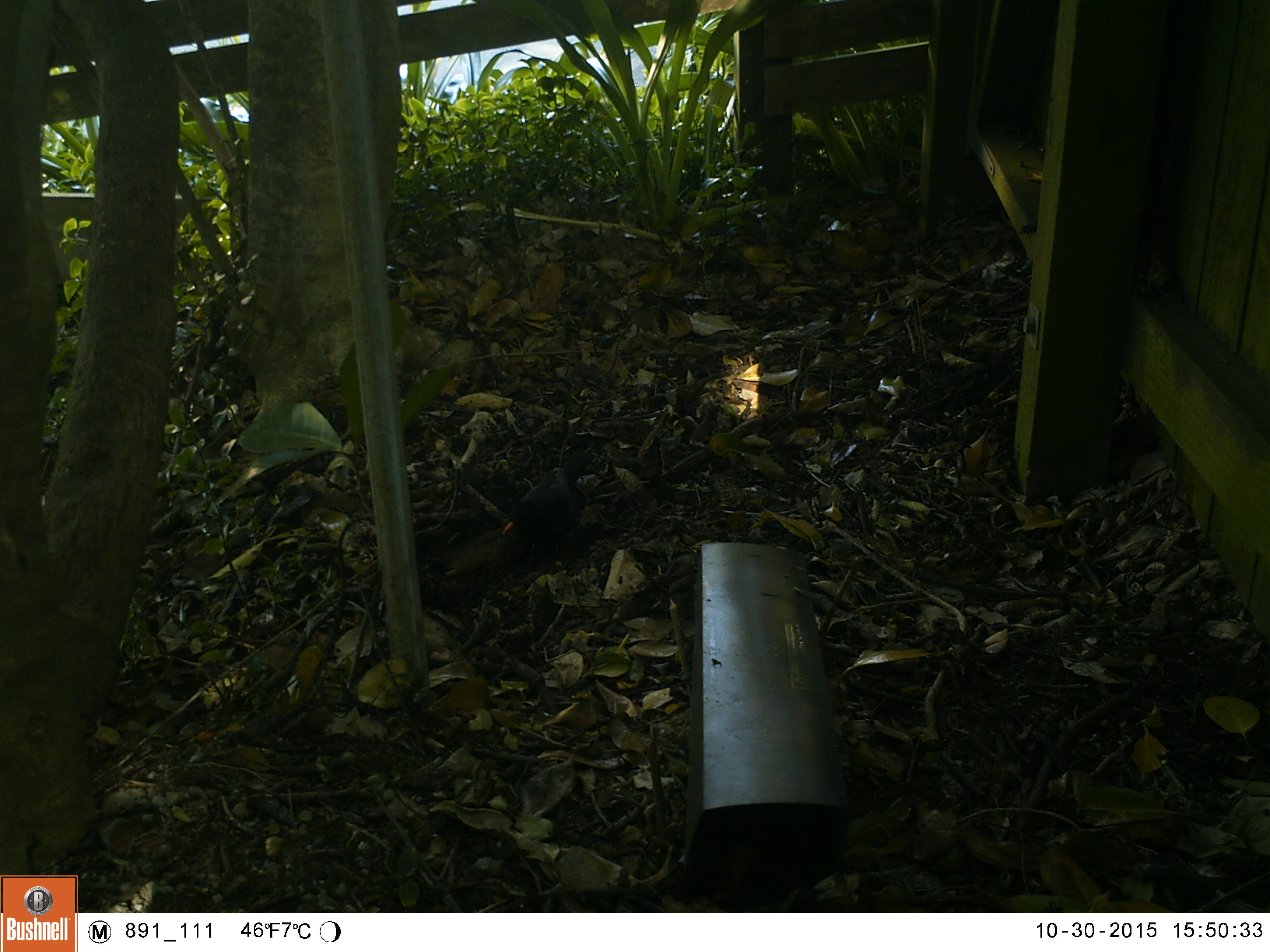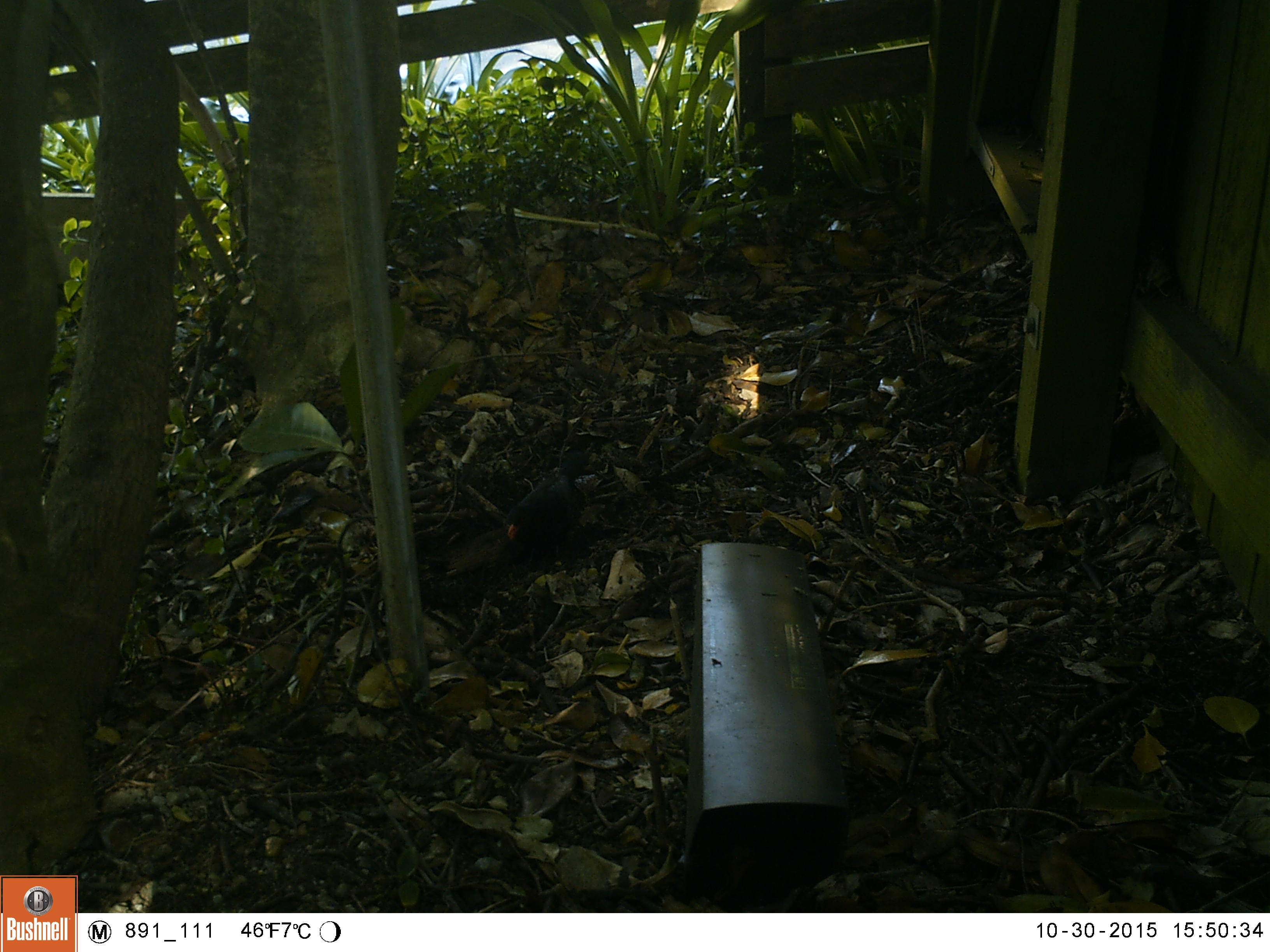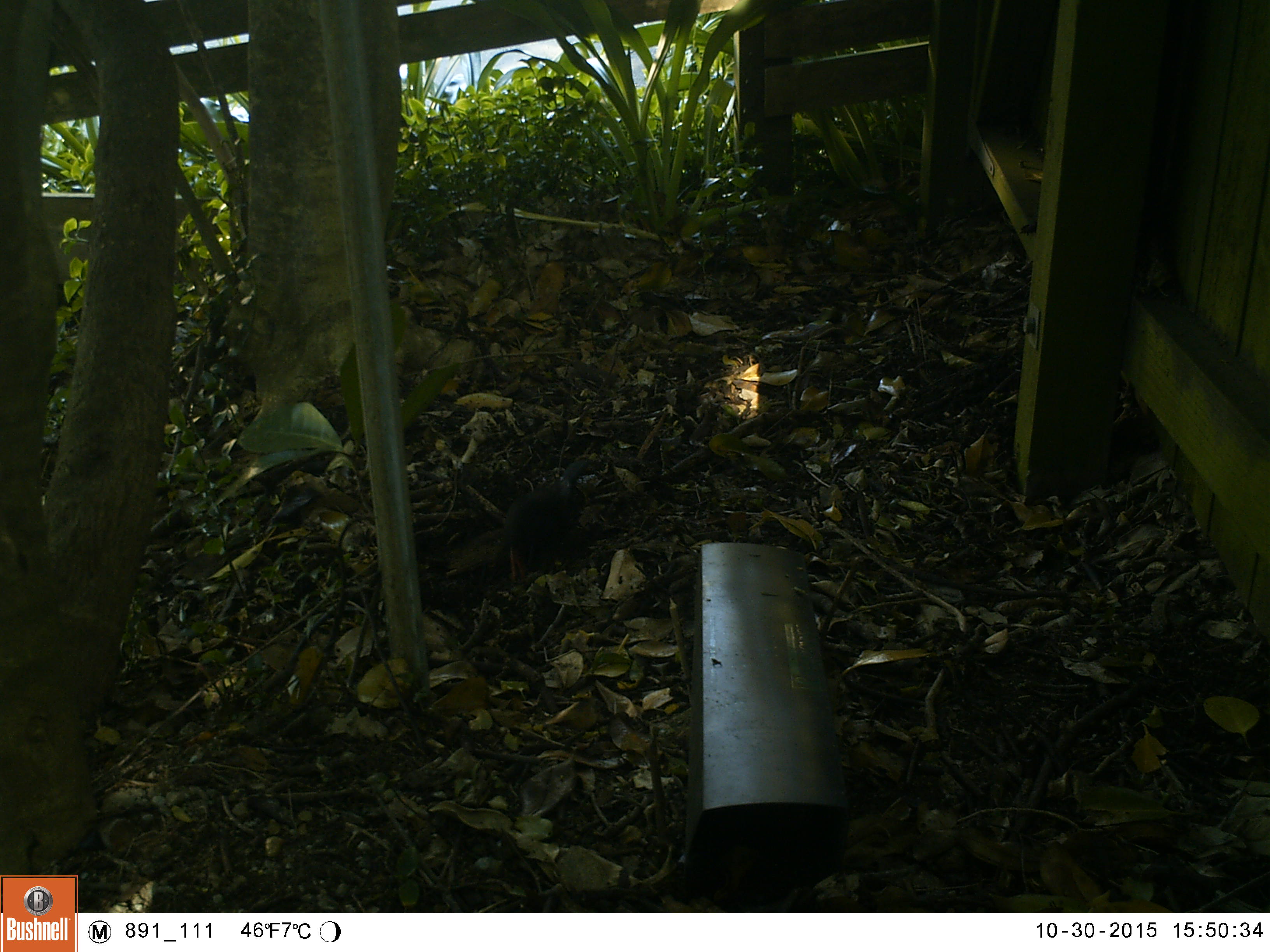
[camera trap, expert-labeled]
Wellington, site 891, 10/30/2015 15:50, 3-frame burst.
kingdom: Animalia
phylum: Chordata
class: Aves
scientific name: Aves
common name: bird